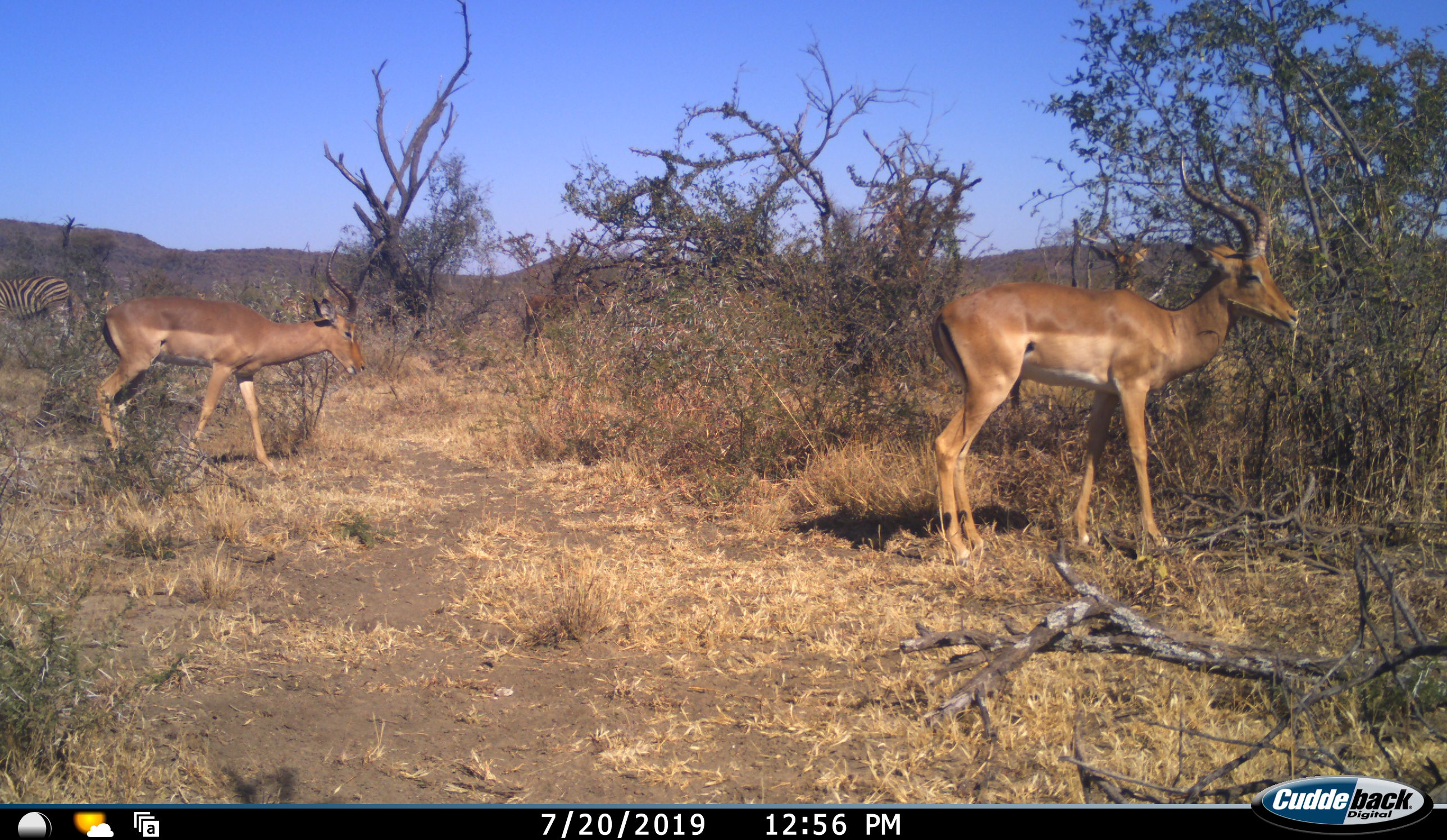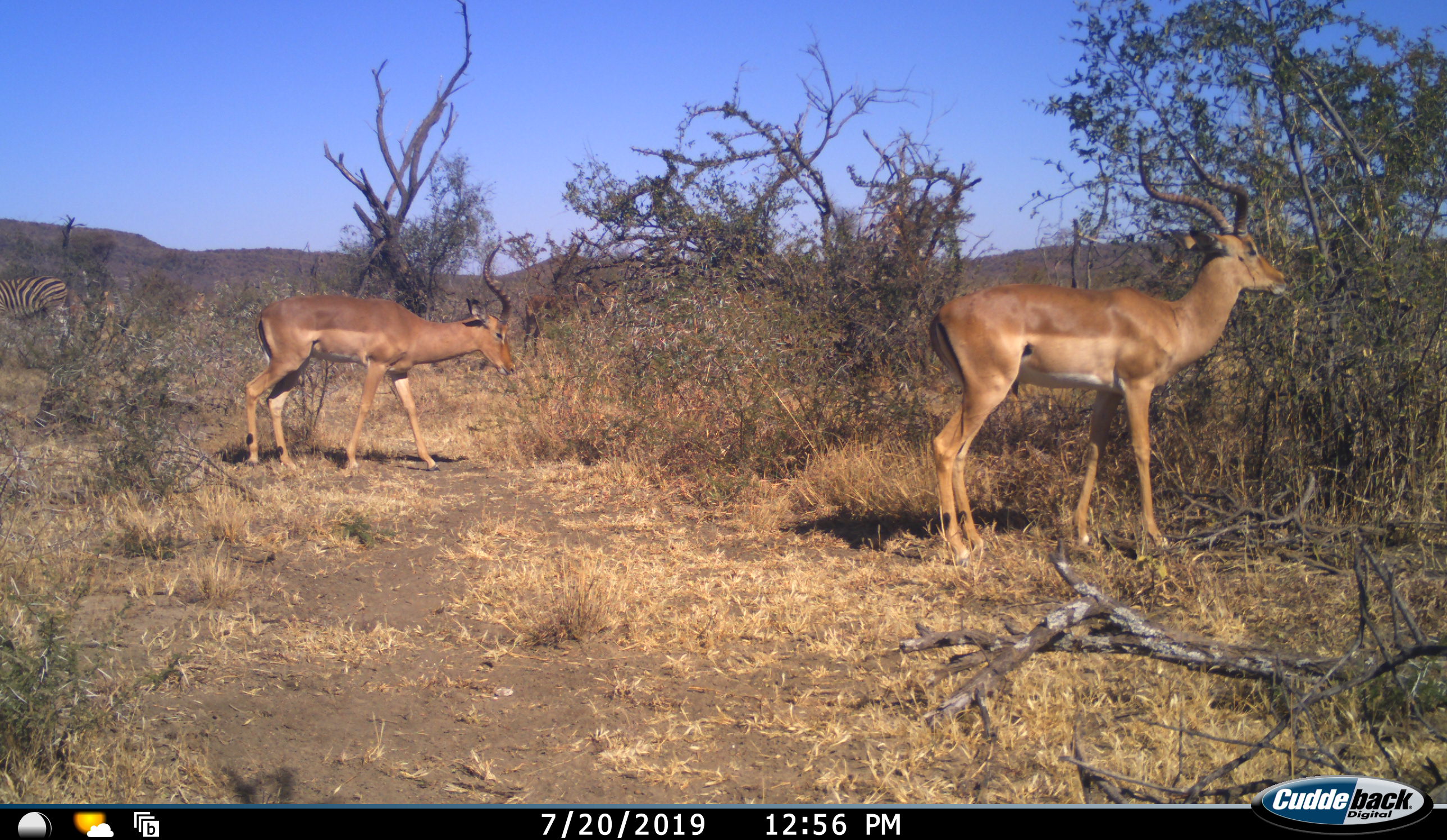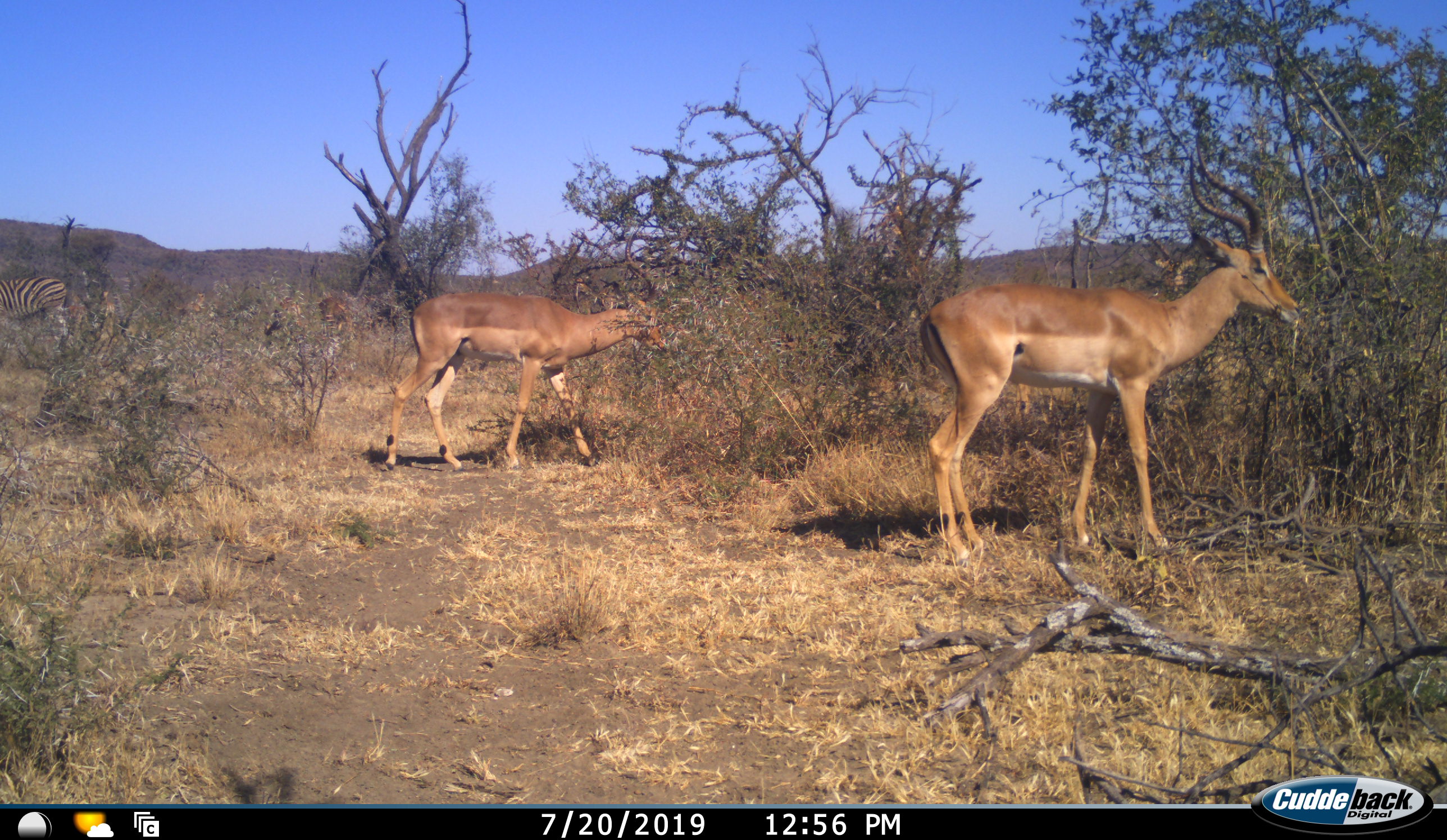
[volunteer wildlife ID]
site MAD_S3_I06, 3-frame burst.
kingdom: Animalia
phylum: Chordata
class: Mammalia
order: Artiodactyla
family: Bovidae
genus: Aepyceros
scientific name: Aepyceros melampus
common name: impala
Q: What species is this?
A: Impala (Aepyceros melampus).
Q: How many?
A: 2.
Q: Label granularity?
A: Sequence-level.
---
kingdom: Animalia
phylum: Chordata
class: Mammalia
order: Perissodactyla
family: Equidae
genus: Equus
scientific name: Equus quagga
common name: plains zebra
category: zebraplains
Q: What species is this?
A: Zebraplains (plains zebra) (Equus quagga).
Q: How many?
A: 1.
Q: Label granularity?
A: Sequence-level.